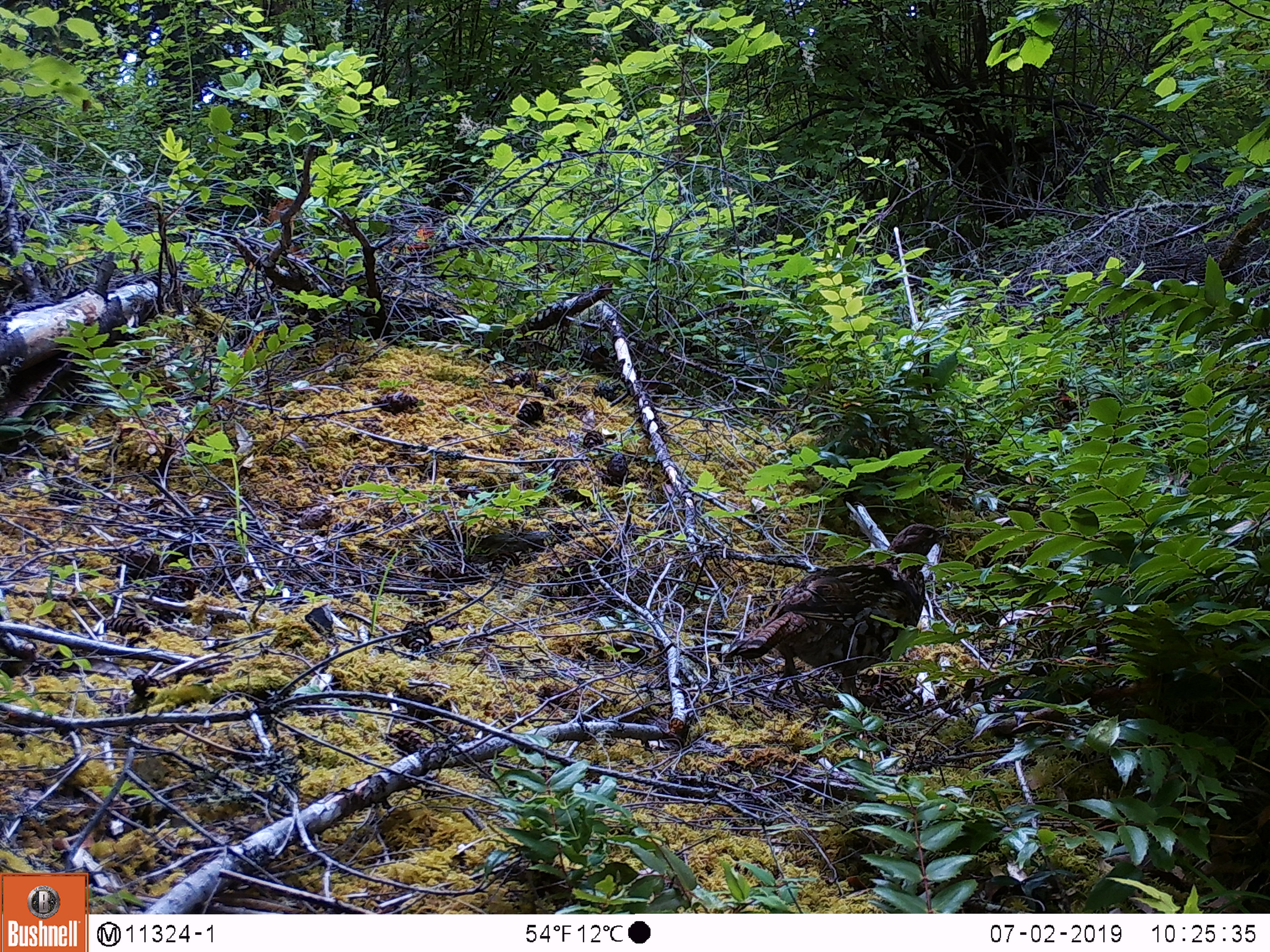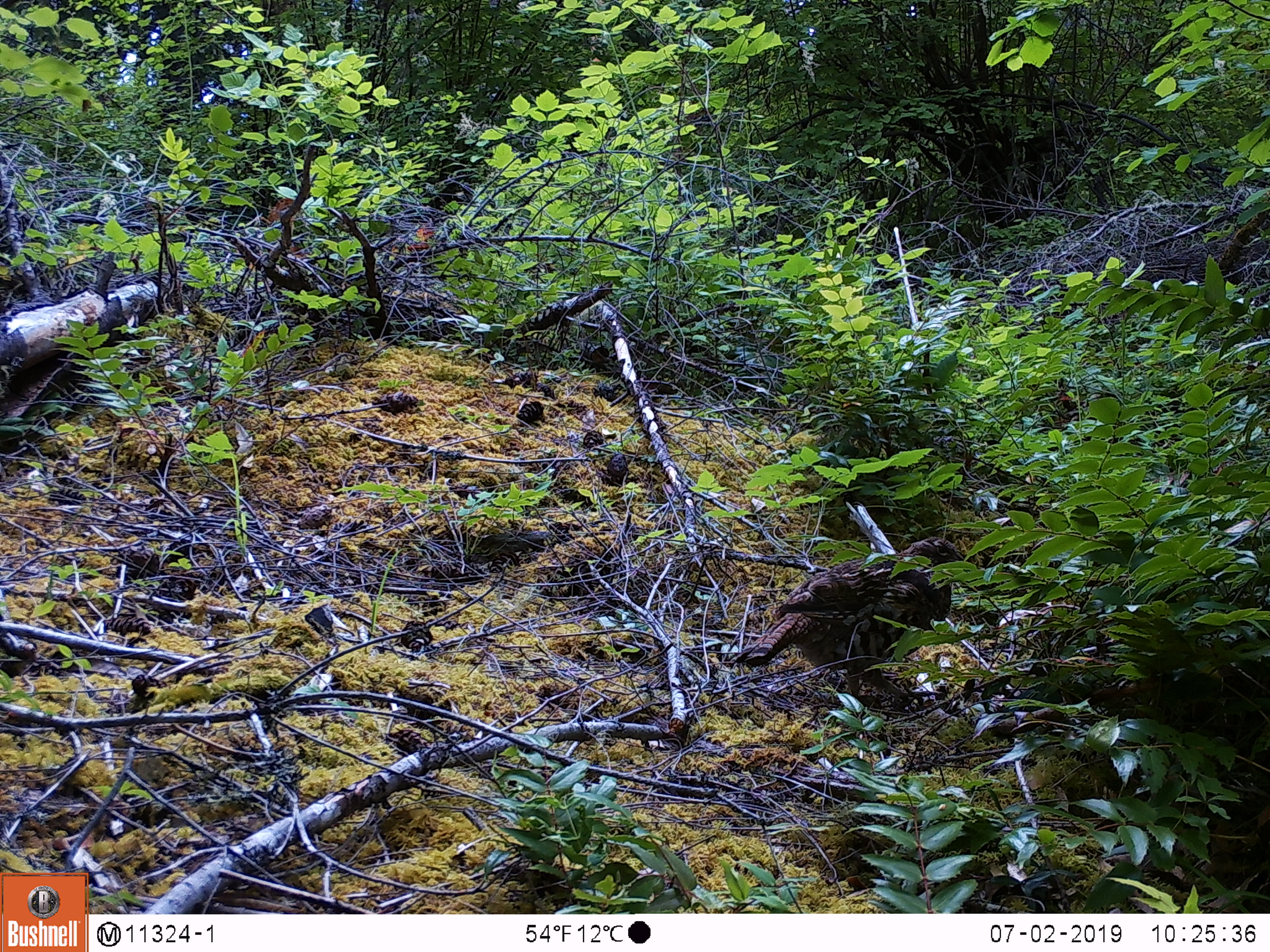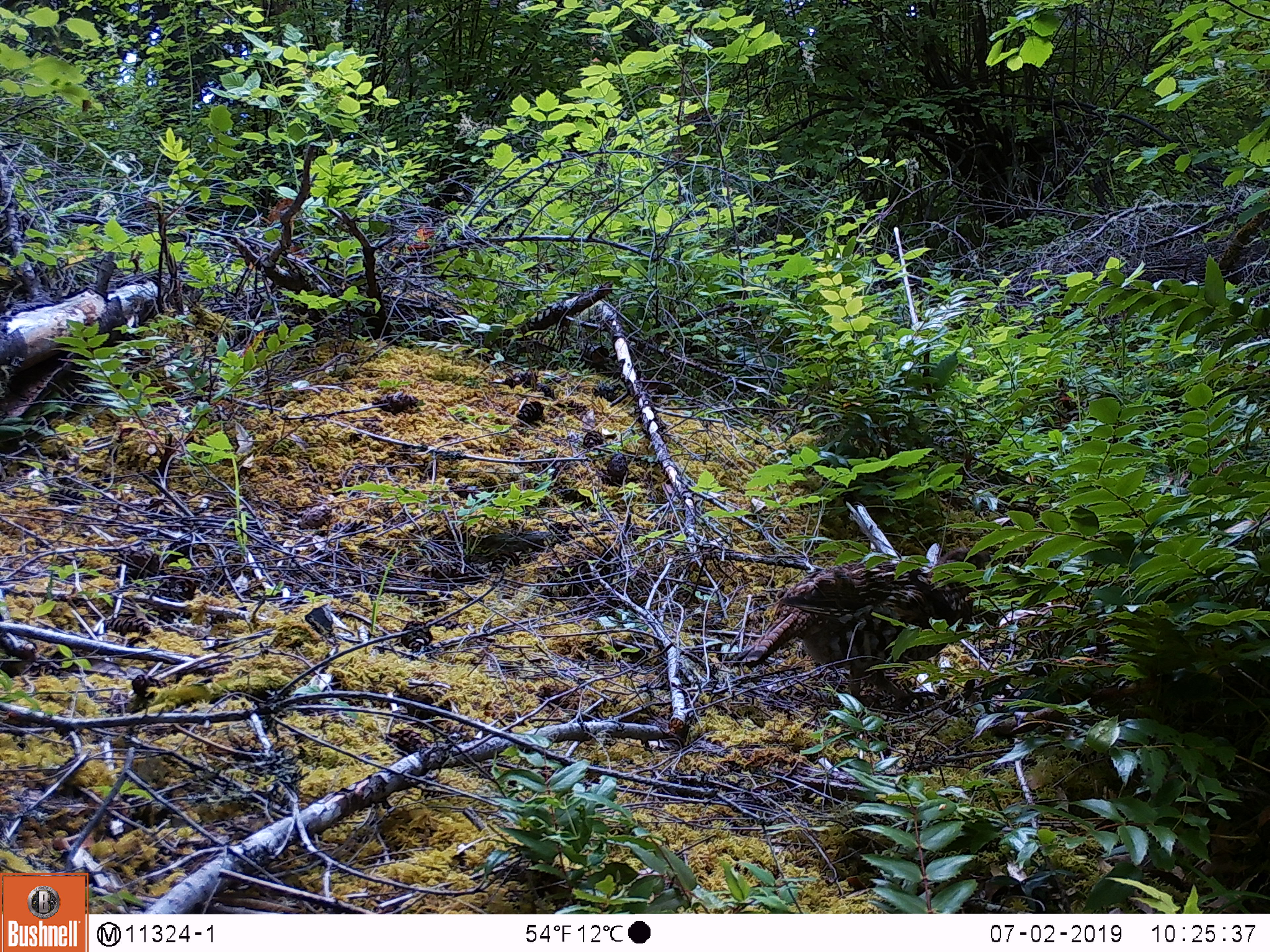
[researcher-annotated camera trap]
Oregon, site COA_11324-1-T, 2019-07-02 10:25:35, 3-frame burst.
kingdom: Animalia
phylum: Chordata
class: Aves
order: Galliformes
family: Phasianidae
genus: Bonasa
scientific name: Bonasa umbellus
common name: ruffed grouse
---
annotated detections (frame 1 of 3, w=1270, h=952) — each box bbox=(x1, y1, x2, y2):
ruffed grouse: bbox=(712, 513, 956, 720)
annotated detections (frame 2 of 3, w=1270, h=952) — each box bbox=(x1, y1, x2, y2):
ruffed grouse: bbox=(728, 525, 980, 730)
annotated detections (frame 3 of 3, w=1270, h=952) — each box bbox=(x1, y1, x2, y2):
ruffed grouse: bbox=(731, 532, 1001, 723)